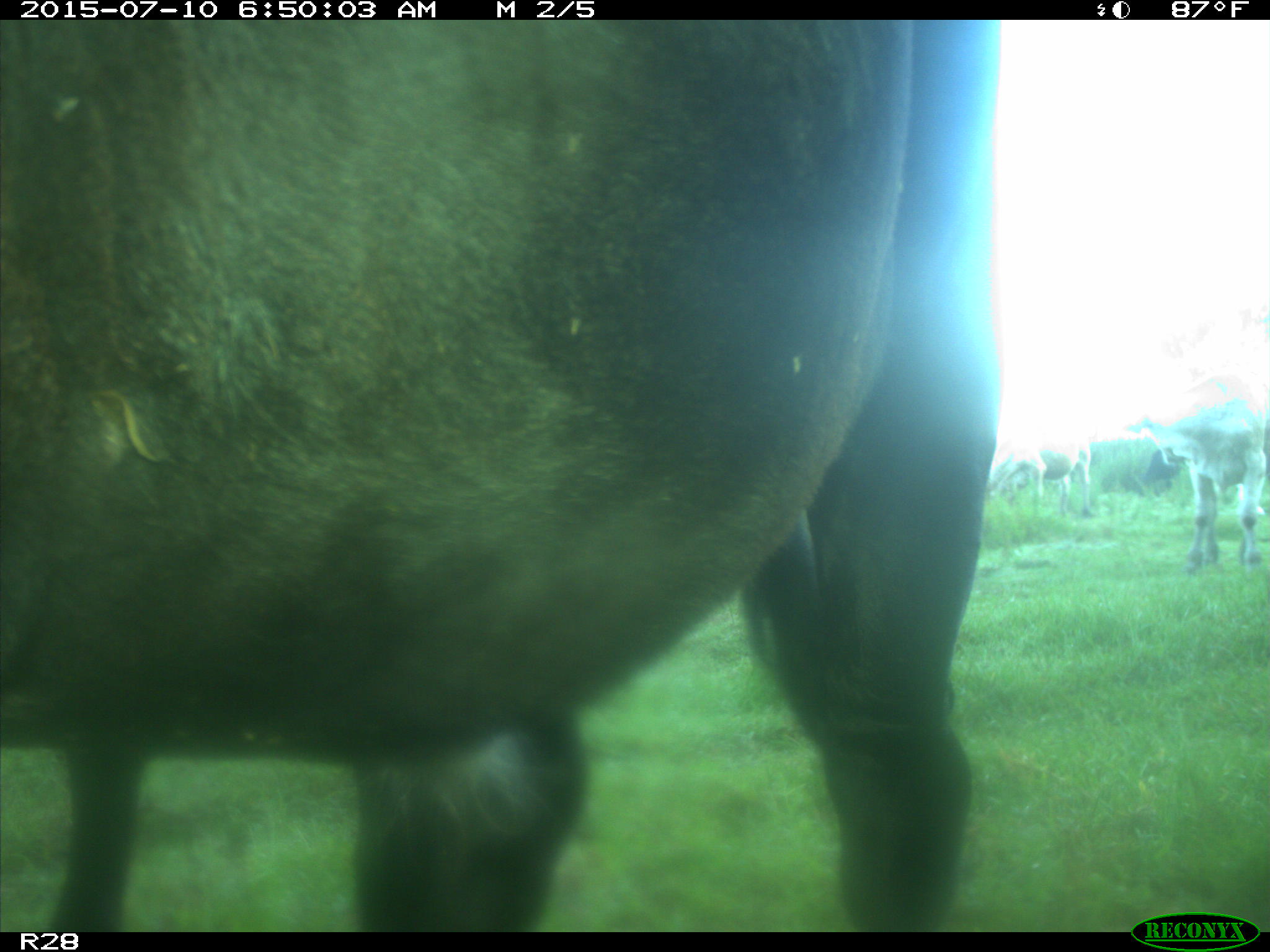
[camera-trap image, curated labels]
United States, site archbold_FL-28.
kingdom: Animalia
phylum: Chordata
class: Mammalia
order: Artiodactyla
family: Bovidae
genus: Bos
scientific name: Bos taurus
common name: domestic cow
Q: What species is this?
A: Bos taurus (domestic cow).